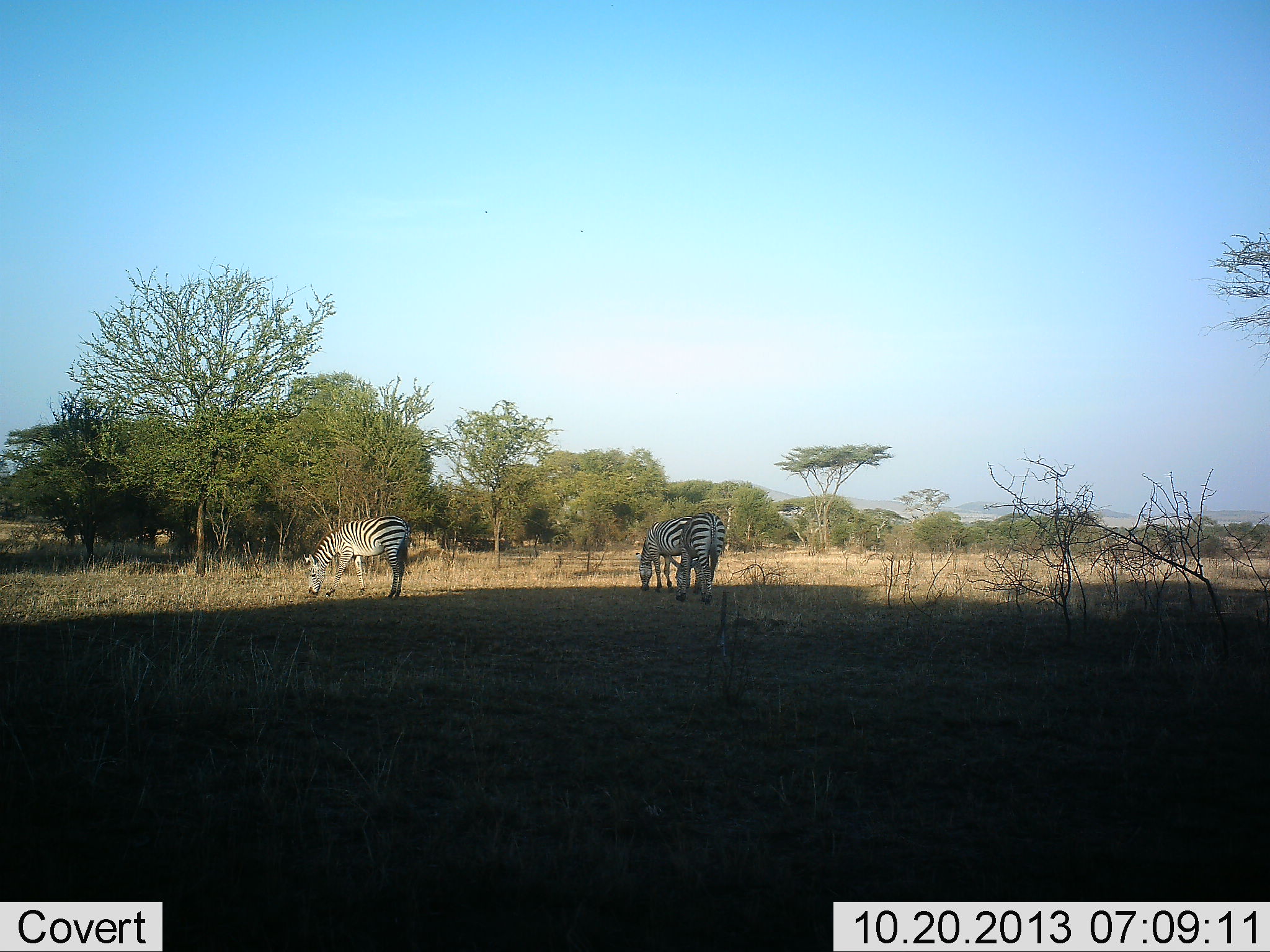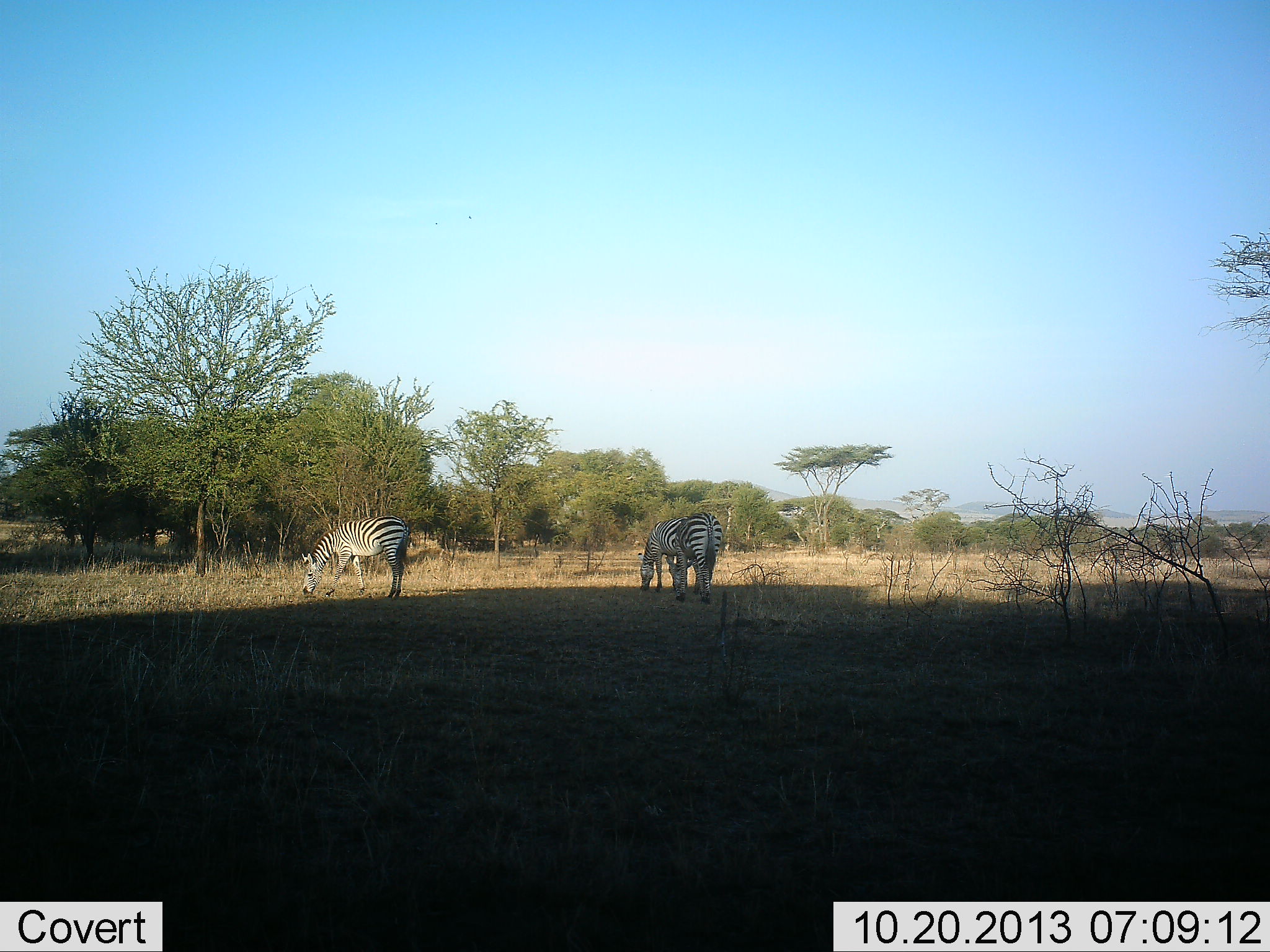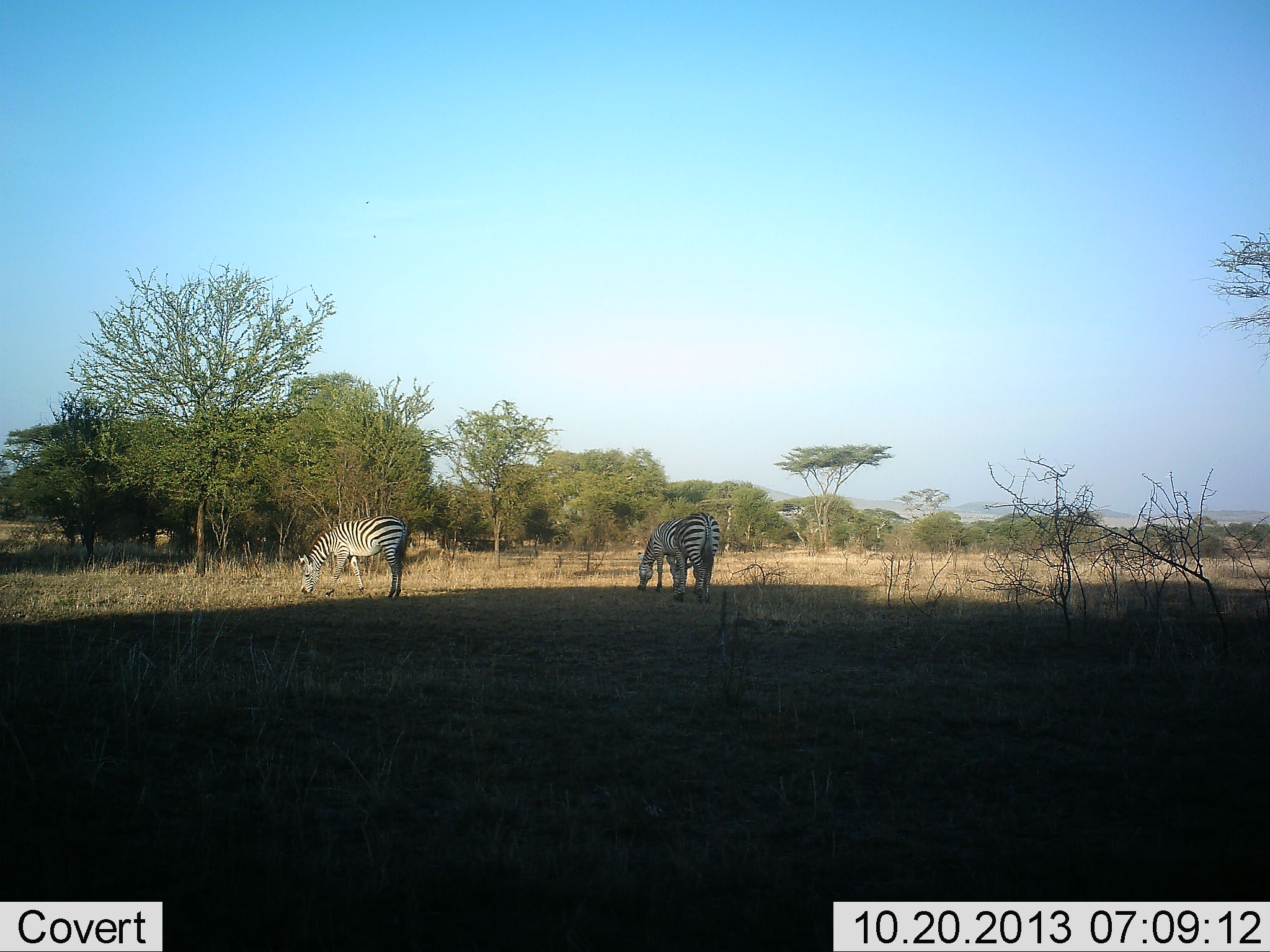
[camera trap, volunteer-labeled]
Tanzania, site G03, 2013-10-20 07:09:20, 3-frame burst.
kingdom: Animalia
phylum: Chordata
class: Mammalia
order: Perissodactyla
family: Equidae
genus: Equus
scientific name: Equus quagga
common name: plains zebra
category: zebra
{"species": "zebra (plains zebra) (Equus quagga)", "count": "3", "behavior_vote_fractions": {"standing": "30%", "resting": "0%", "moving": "10%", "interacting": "0%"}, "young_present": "0%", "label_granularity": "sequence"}